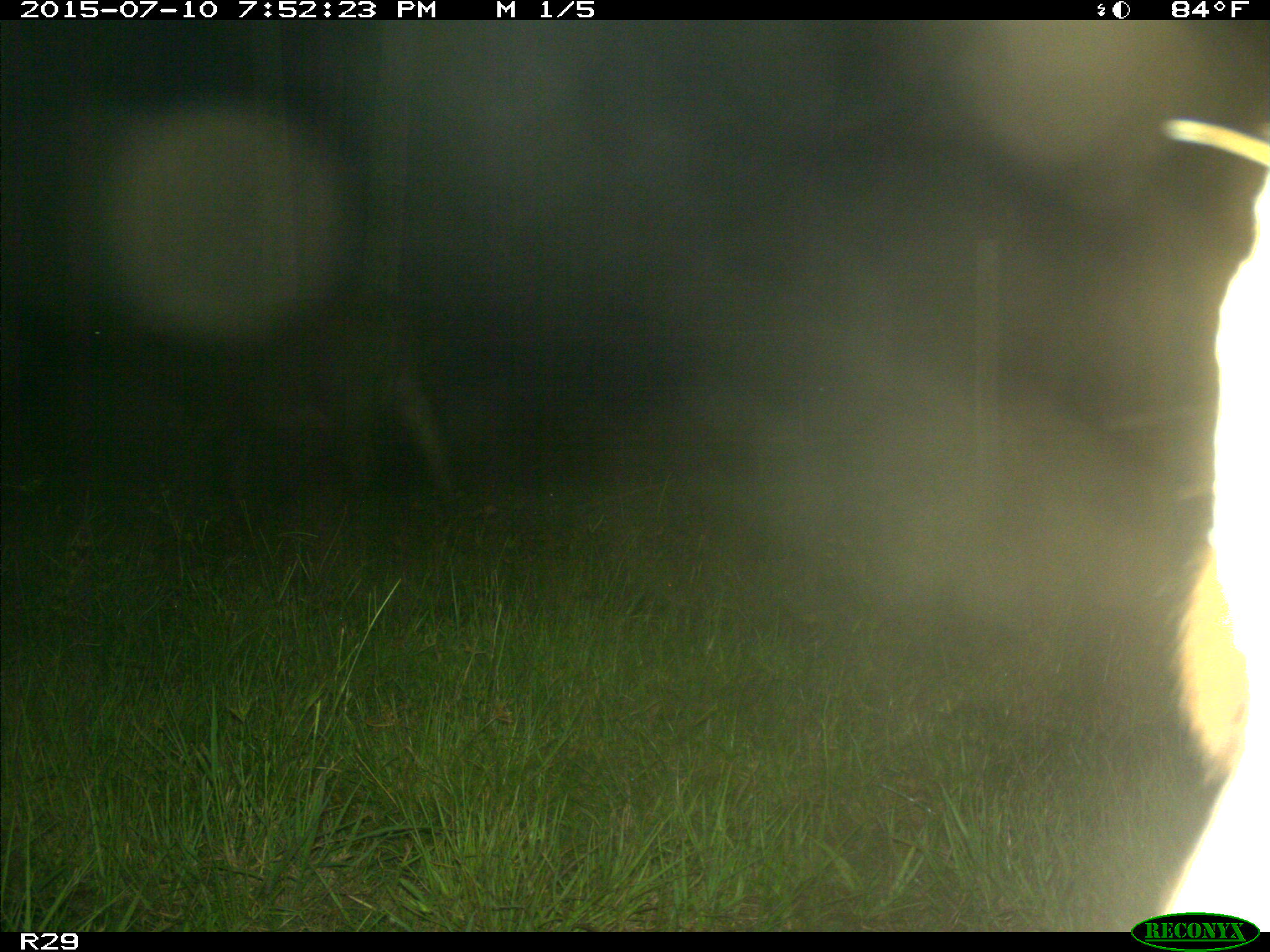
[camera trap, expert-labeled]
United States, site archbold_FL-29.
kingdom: Animalia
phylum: Chordata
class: Mammalia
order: Artiodactyla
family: Bovidae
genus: Bos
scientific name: Bos taurus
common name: domestic cow